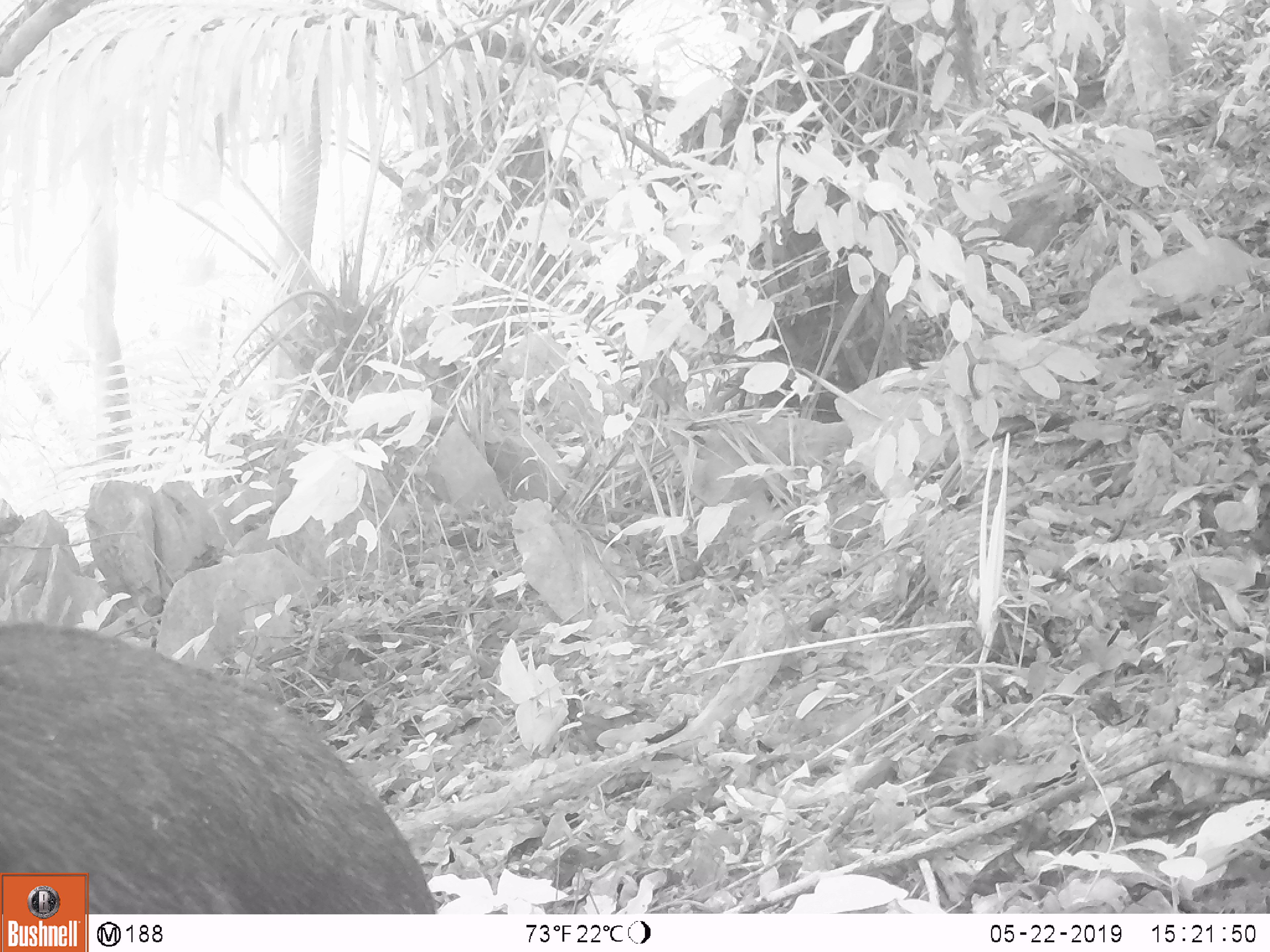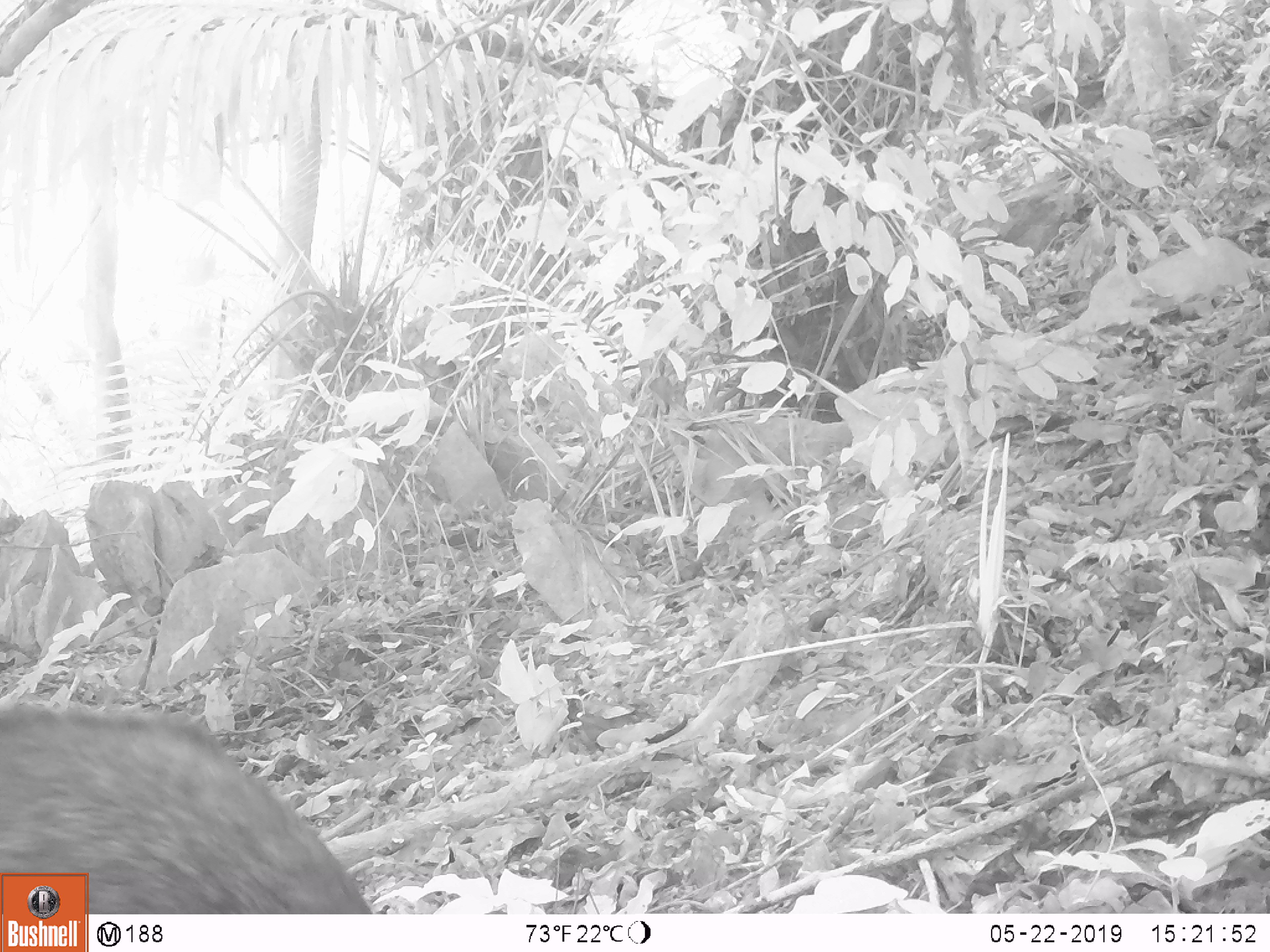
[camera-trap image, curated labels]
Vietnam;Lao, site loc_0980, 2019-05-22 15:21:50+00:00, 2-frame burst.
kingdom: Animalia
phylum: Chordata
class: Mammalia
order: Artiodactyla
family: Bovidae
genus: Capricornis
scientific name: Capricornis sumatraensis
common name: chinese serow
Chinese serow (Capricornis sumatraensis). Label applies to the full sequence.